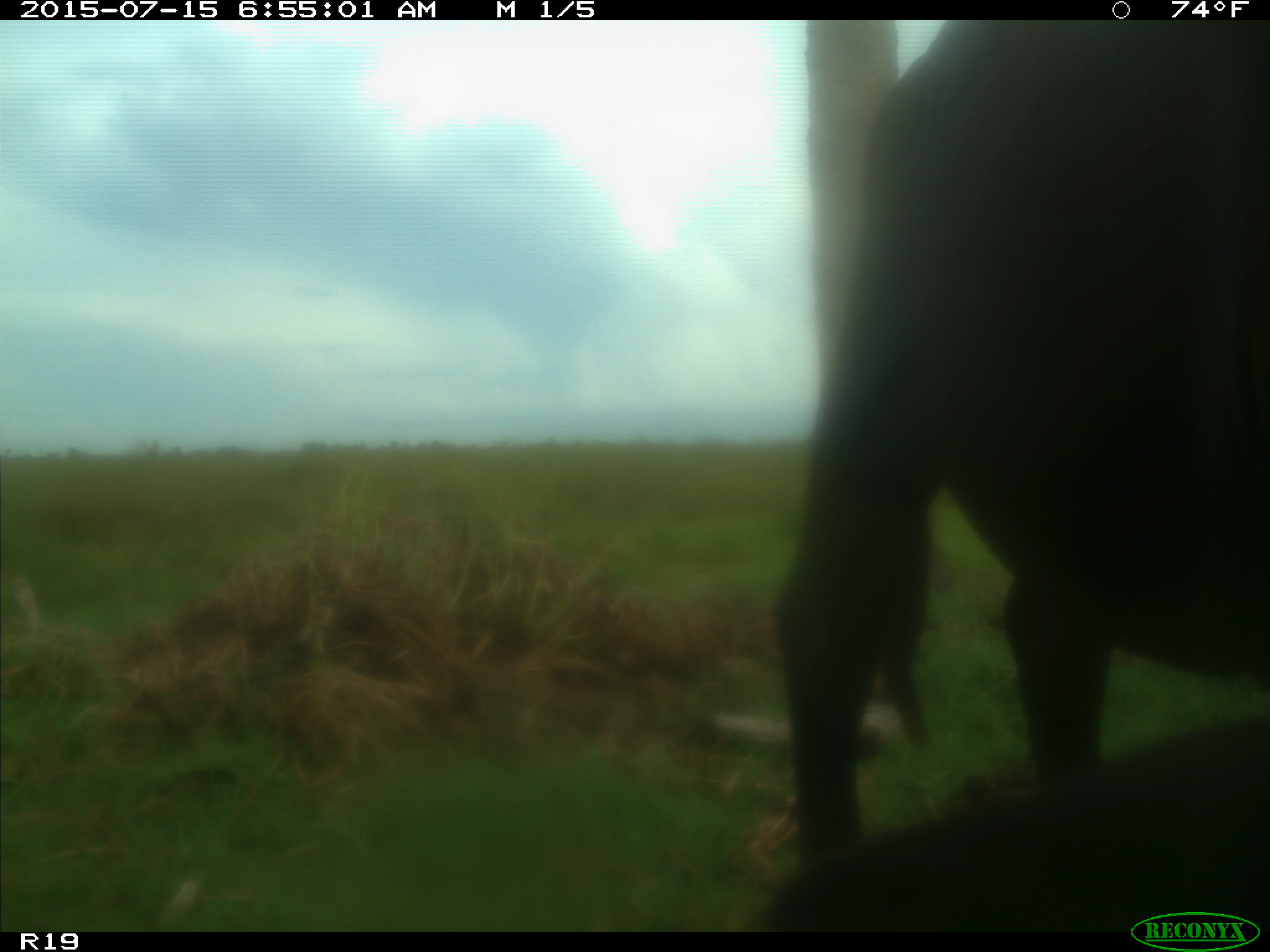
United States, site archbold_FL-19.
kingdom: Animalia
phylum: Chordata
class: Mammalia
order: Artiodactyla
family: Bovidae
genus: Bos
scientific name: Bos taurus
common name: domestic cow